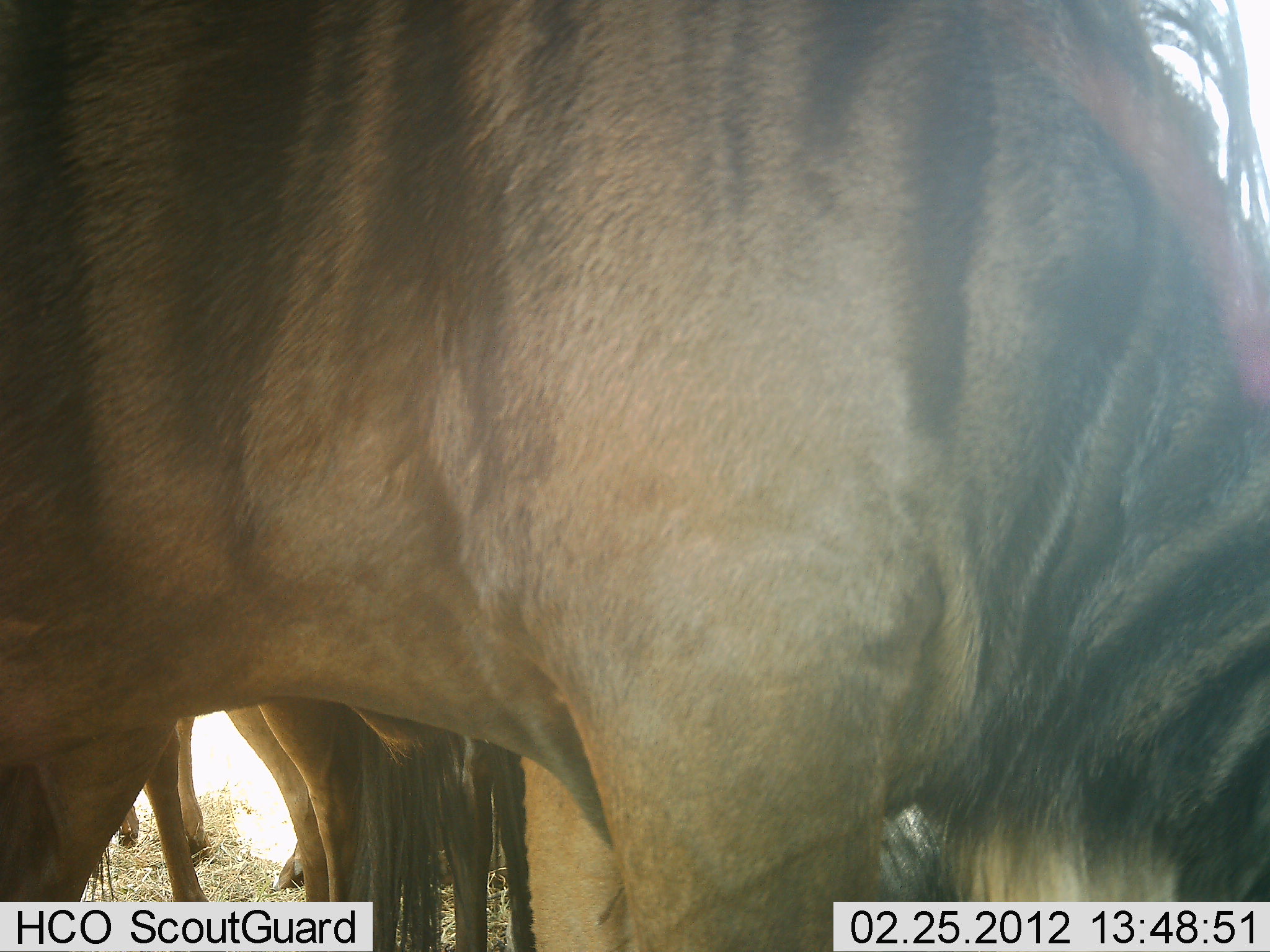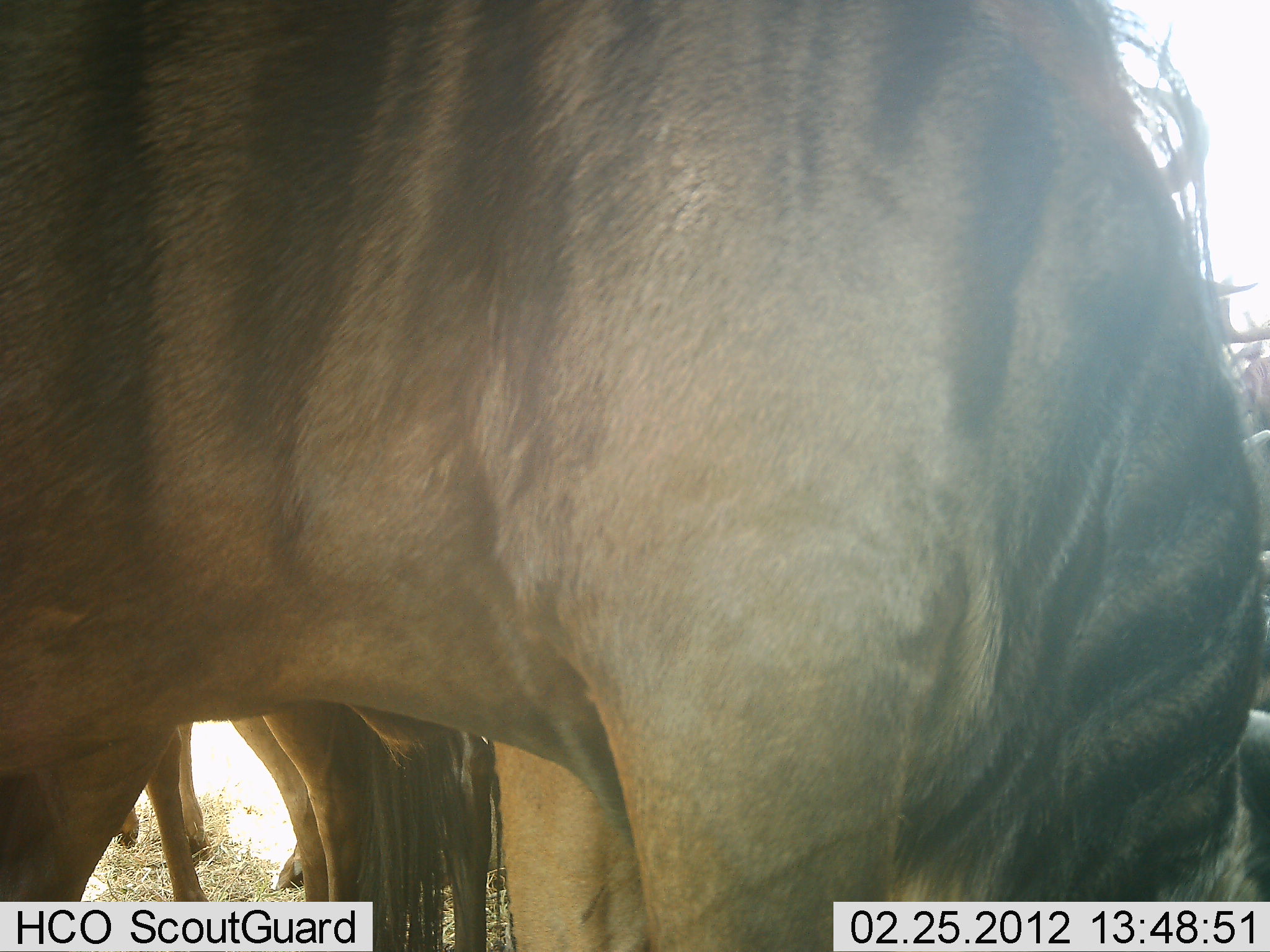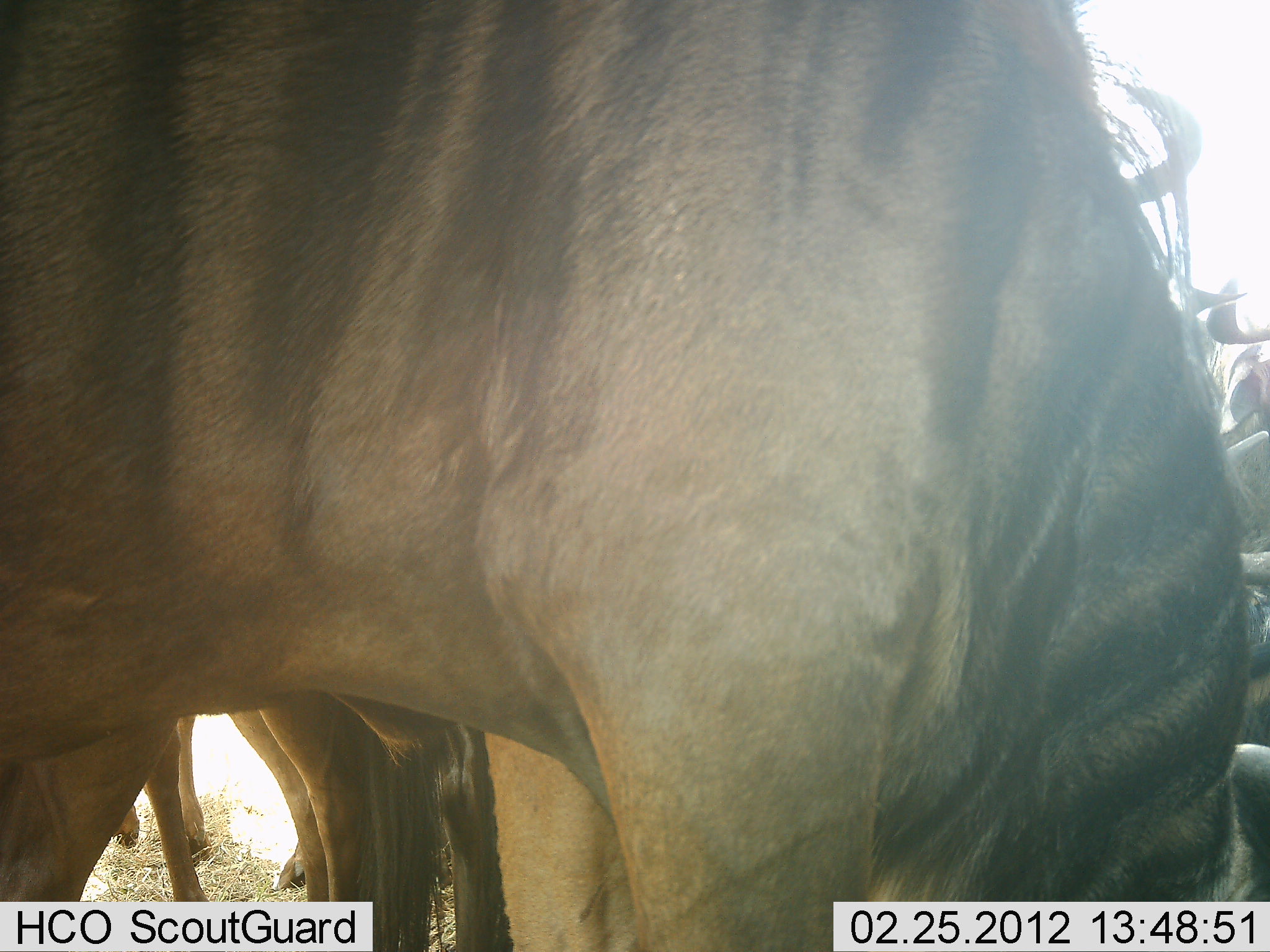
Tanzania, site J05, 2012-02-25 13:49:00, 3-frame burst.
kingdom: Animalia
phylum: Chordata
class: Mammalia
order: Artiodactyla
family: Bovidae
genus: Connochaetes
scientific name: Connochaetes taurinus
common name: blue wildebeest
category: wildebeest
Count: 4.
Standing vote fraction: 82%.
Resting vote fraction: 12%.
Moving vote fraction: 6%.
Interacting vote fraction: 0%.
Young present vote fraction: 0%.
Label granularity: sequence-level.